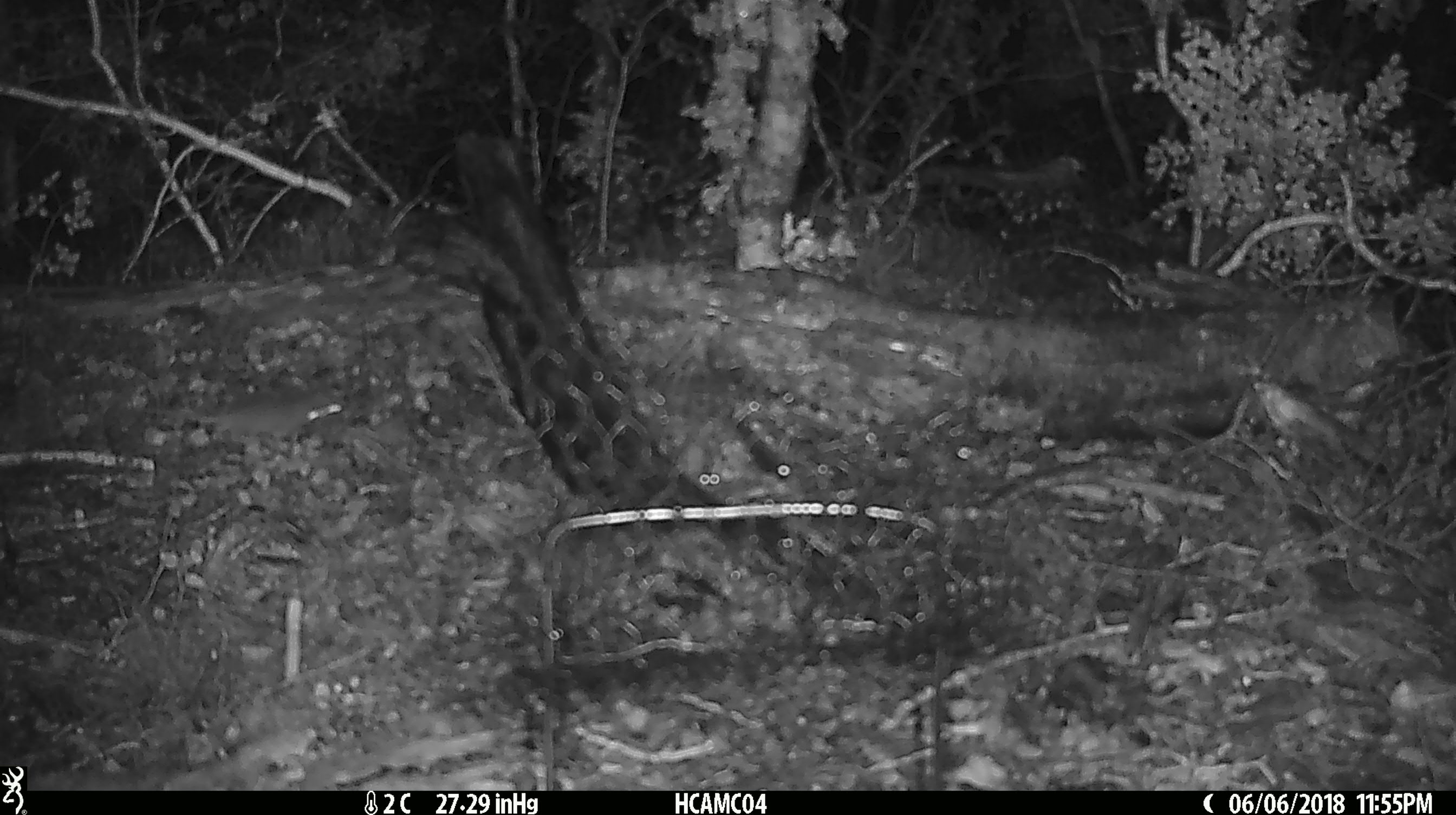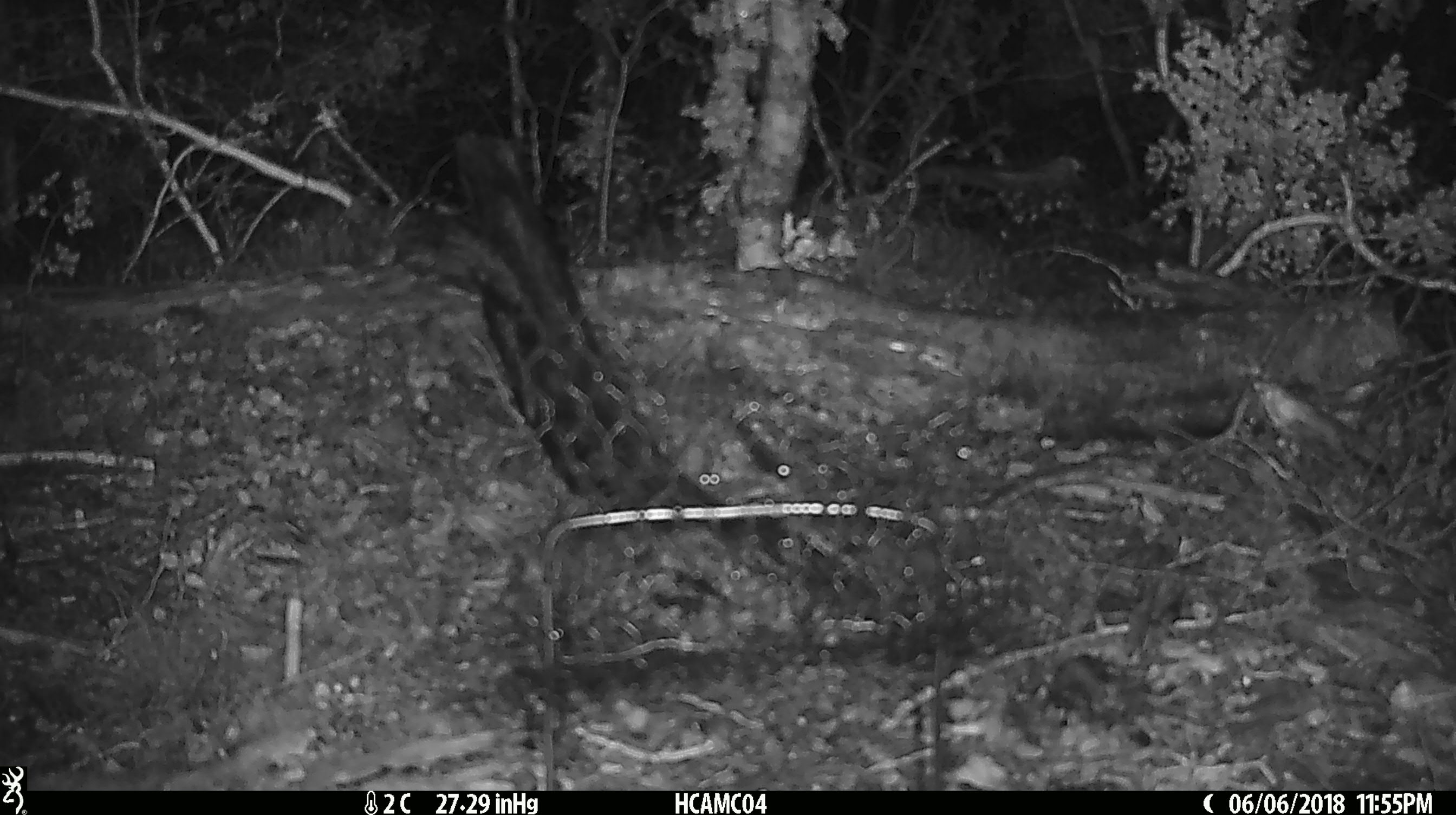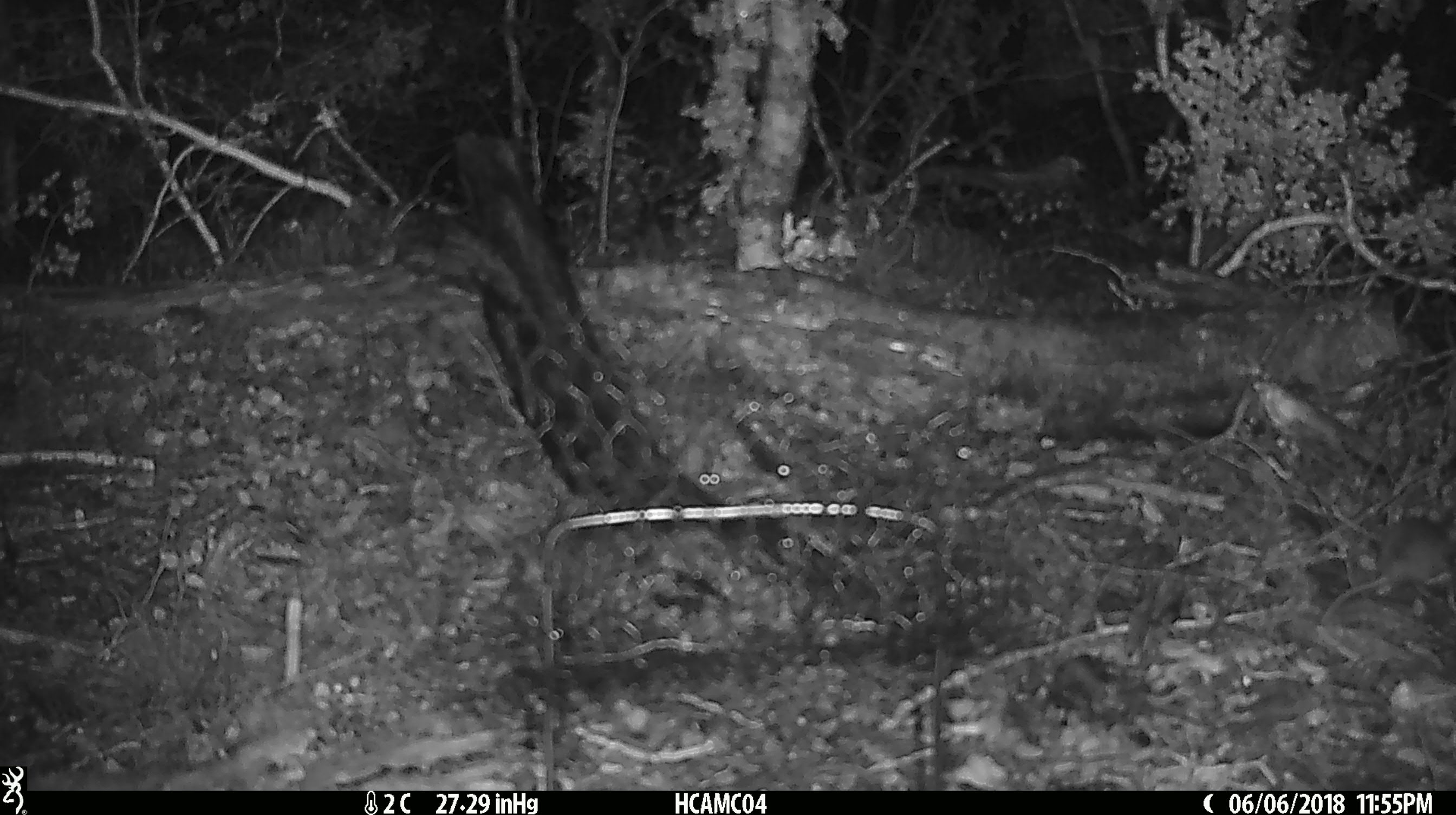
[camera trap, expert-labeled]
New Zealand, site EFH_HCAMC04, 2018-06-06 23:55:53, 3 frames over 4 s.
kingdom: Animalia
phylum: Chordata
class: Mammalia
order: Rodentia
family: Muridae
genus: Mus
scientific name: Mus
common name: mouse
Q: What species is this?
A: Mouse (Mus).